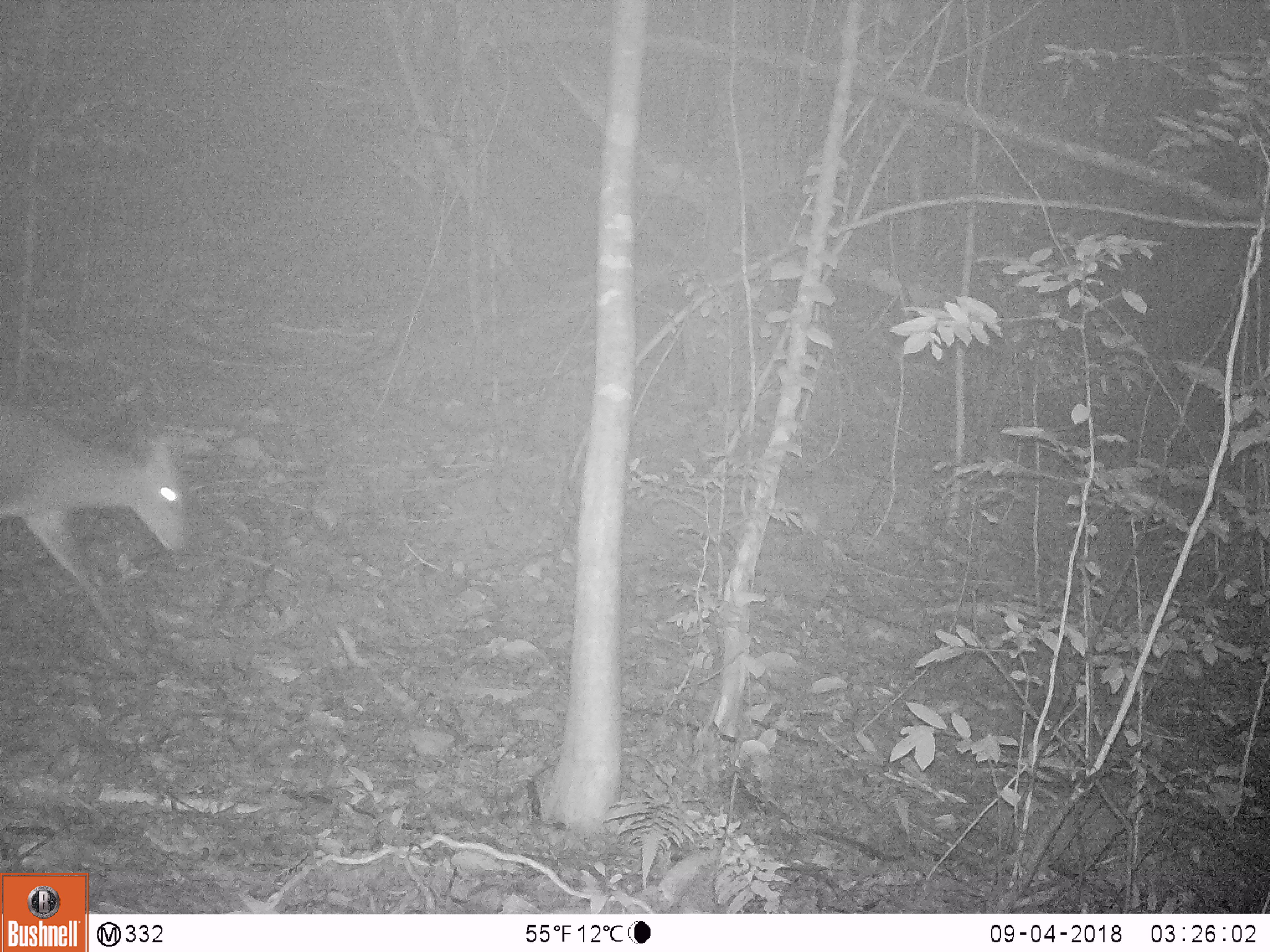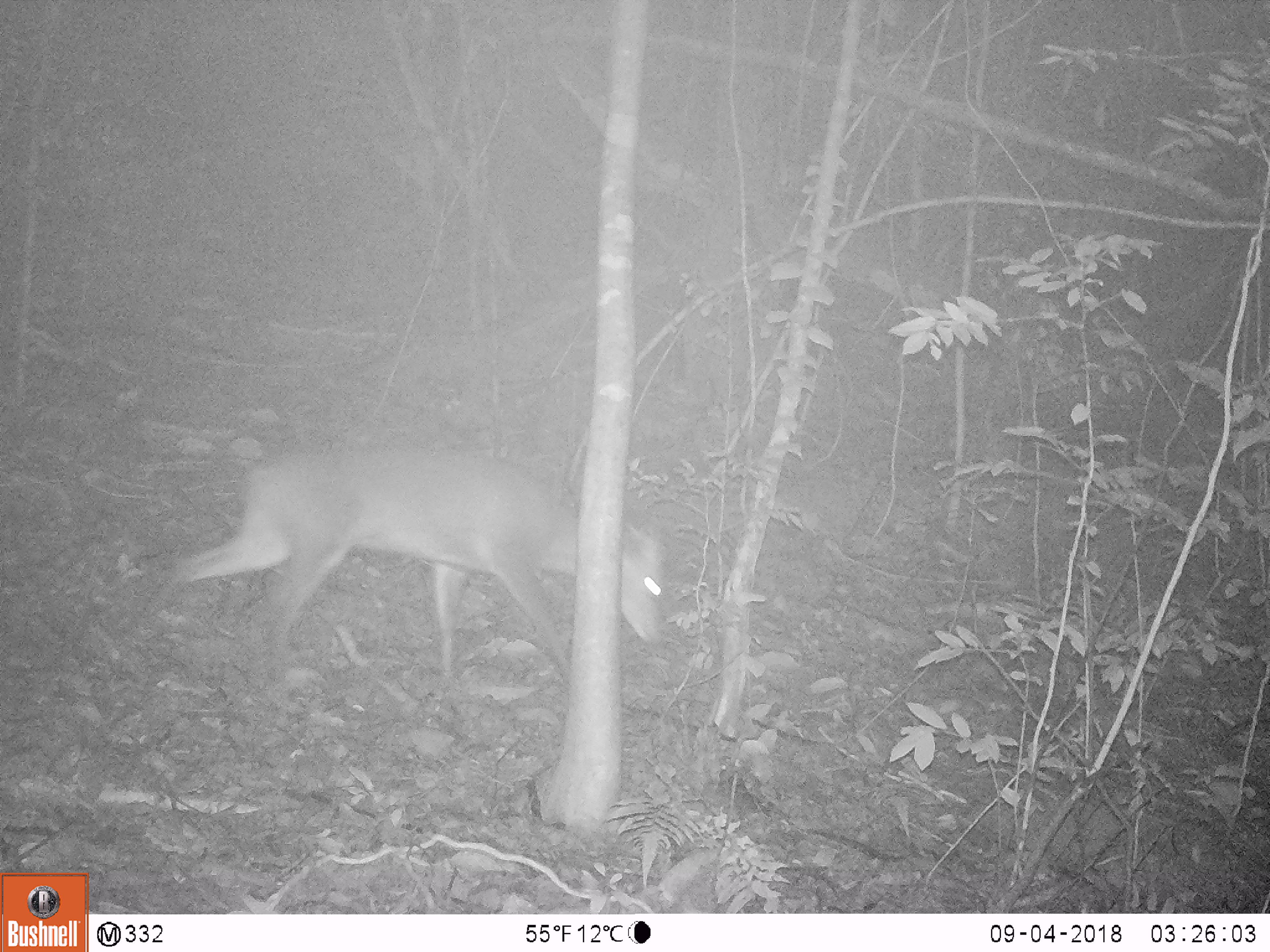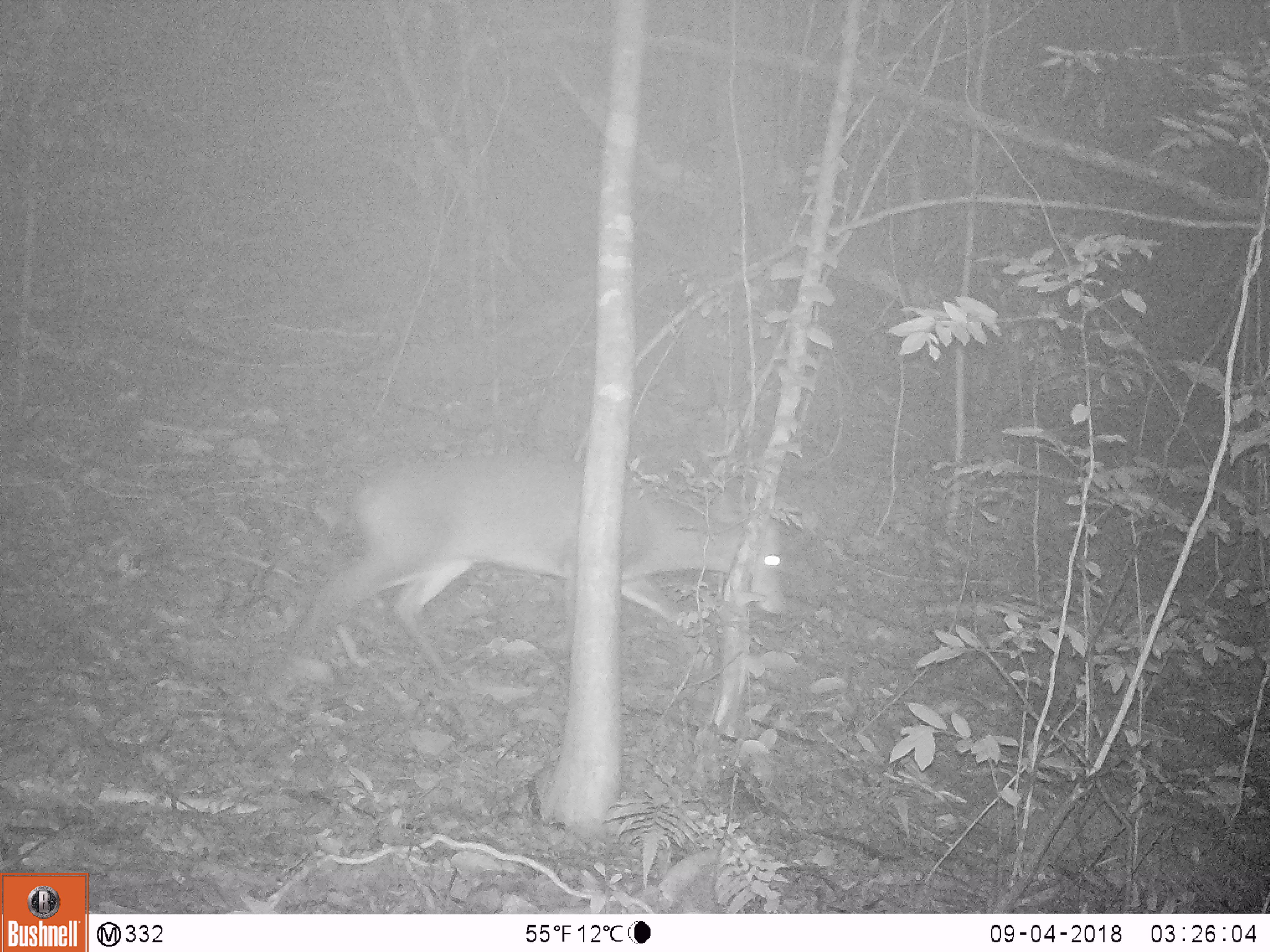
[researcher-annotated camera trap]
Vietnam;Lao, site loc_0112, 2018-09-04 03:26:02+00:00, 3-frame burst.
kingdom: Animalia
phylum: Chordata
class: Mammalia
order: Artiodactyla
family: Cervidae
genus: Muntiacus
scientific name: Muntiacus vuquangensis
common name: large-antlered muntjac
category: large antlered muntjac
Large antlered muntjac (large-antlered muntjac) (Muntiacus vuquangensis). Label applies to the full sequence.